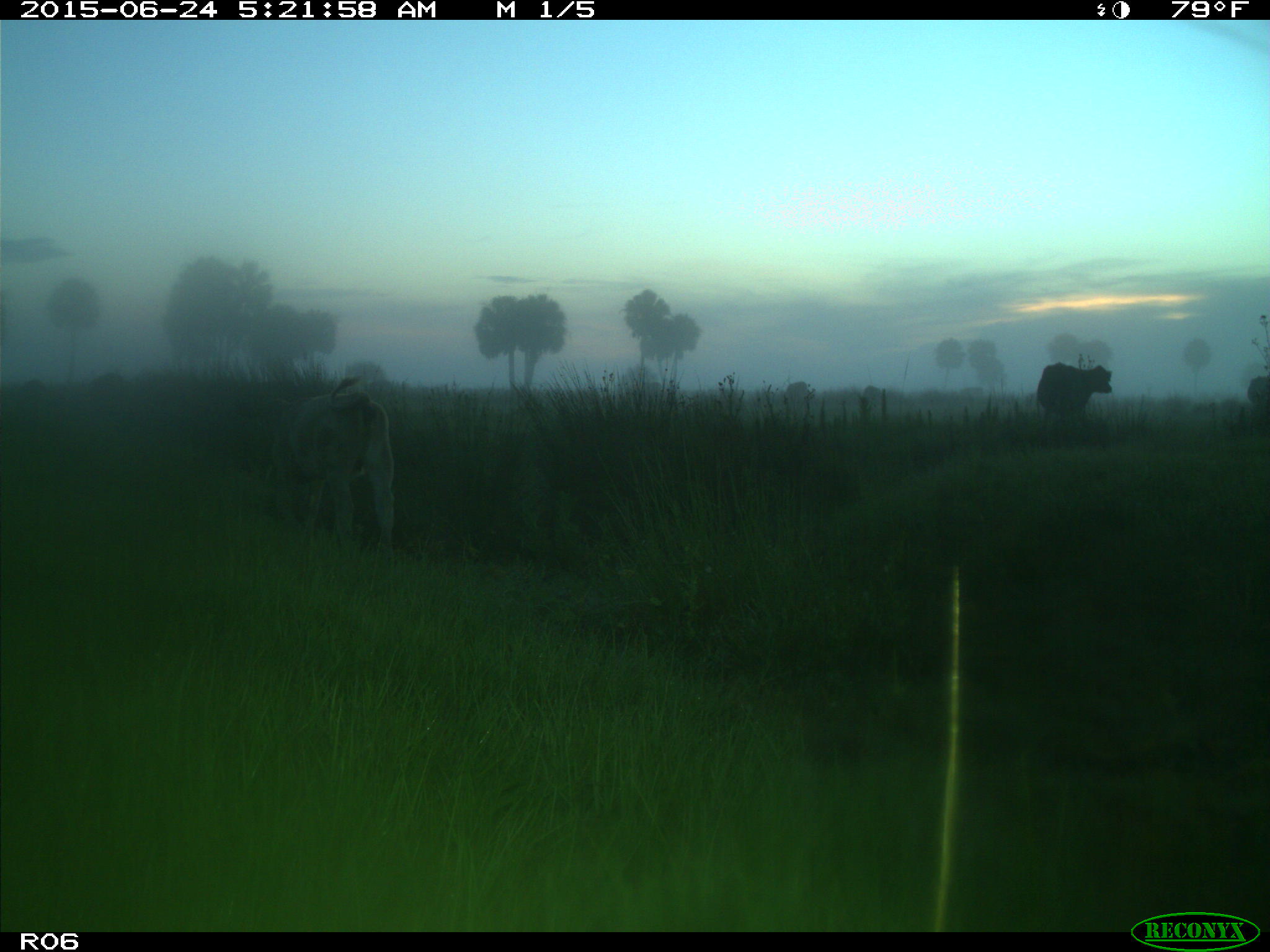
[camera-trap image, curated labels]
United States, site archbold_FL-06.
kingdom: Animalia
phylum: Chordata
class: Mammalia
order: Artiodactyla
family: Bovidae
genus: Bos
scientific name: Bos taurus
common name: domestic cow